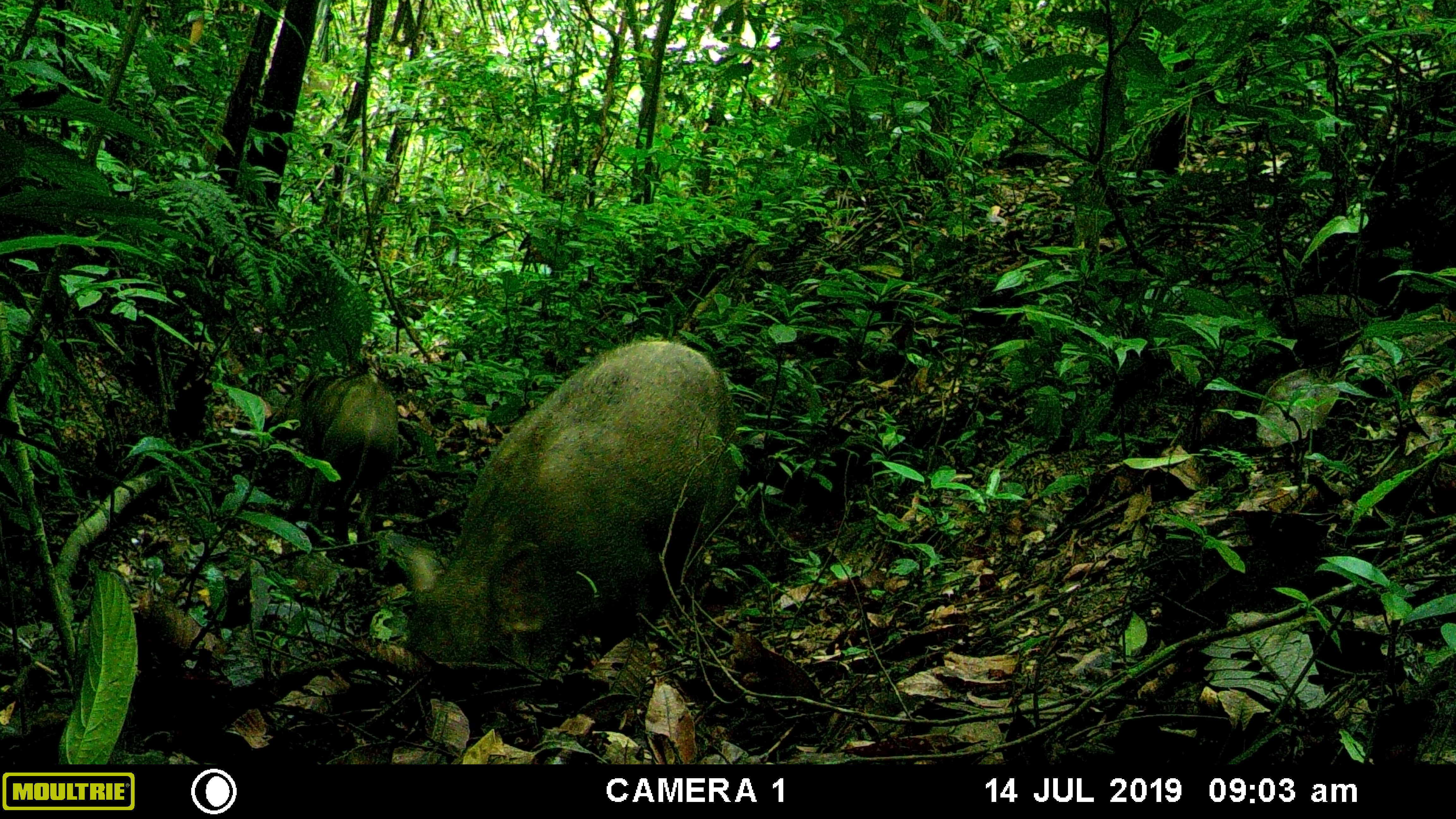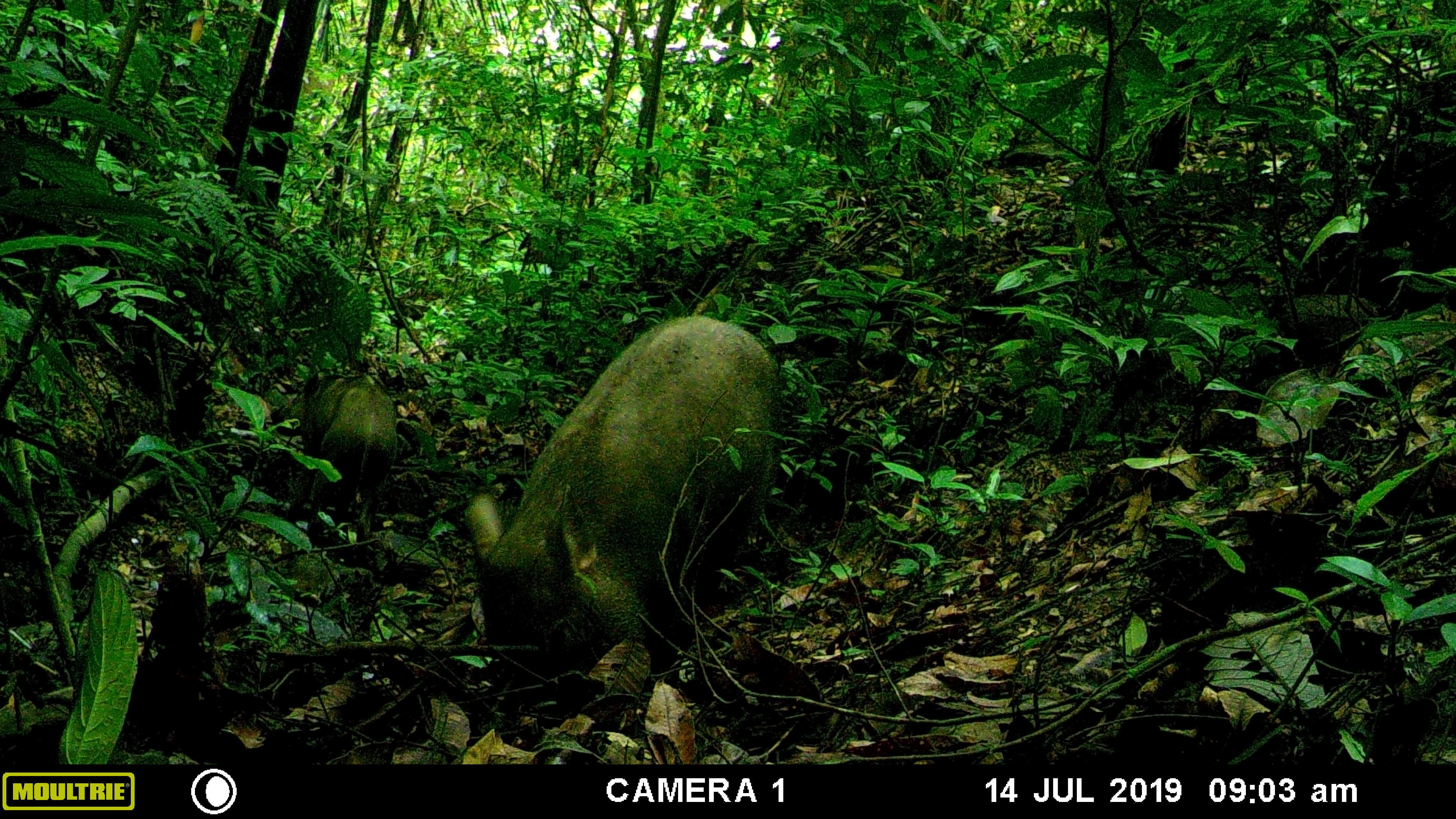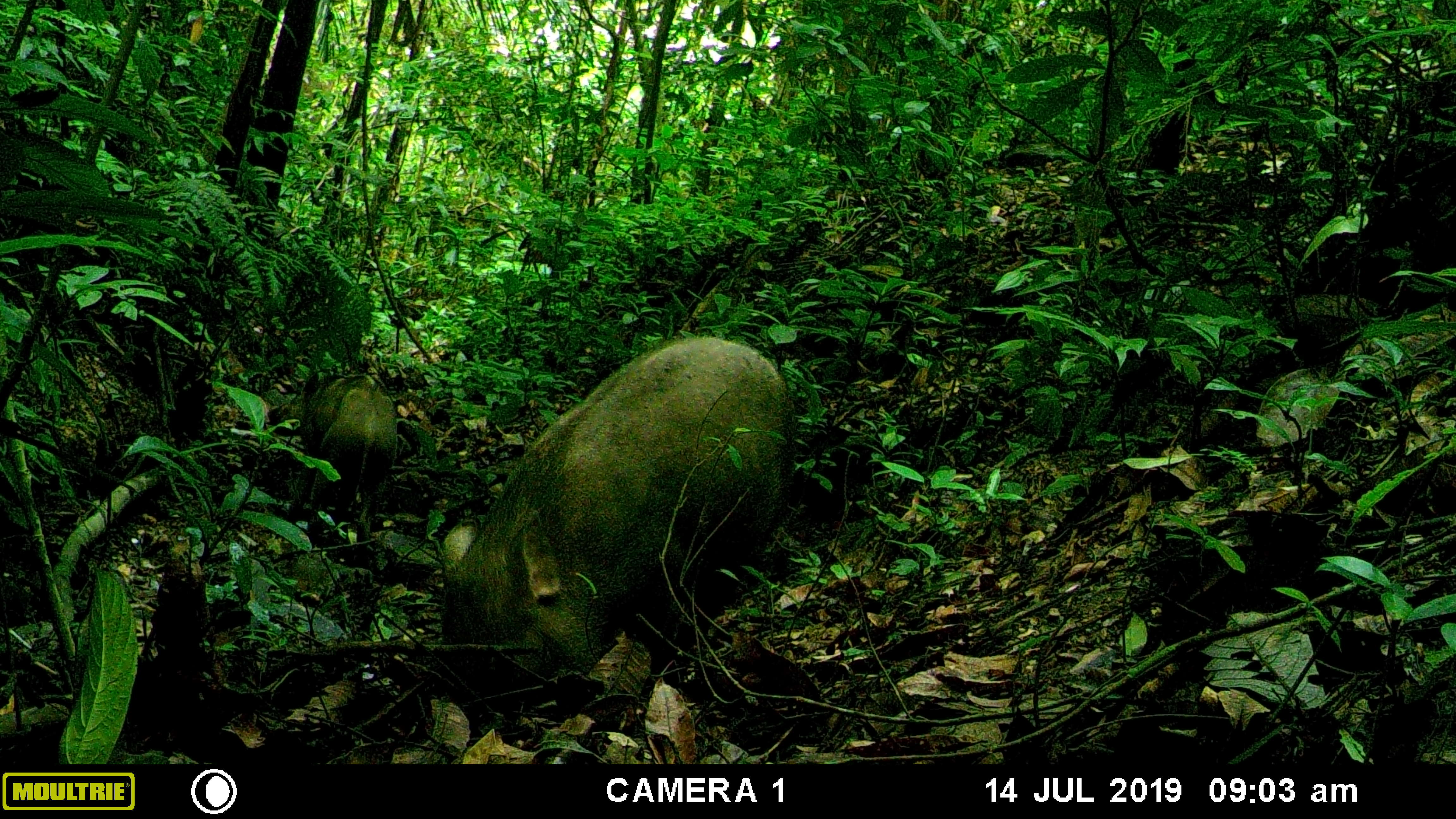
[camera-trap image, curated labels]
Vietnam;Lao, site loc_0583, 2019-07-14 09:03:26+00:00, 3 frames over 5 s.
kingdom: Animalia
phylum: Chordata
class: Mammalia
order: Artiodactyla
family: Suidae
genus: Sus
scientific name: Sus scrofa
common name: eurasian wild pig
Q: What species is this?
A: Eurasian wild pig (Sus scrofa).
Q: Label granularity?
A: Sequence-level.